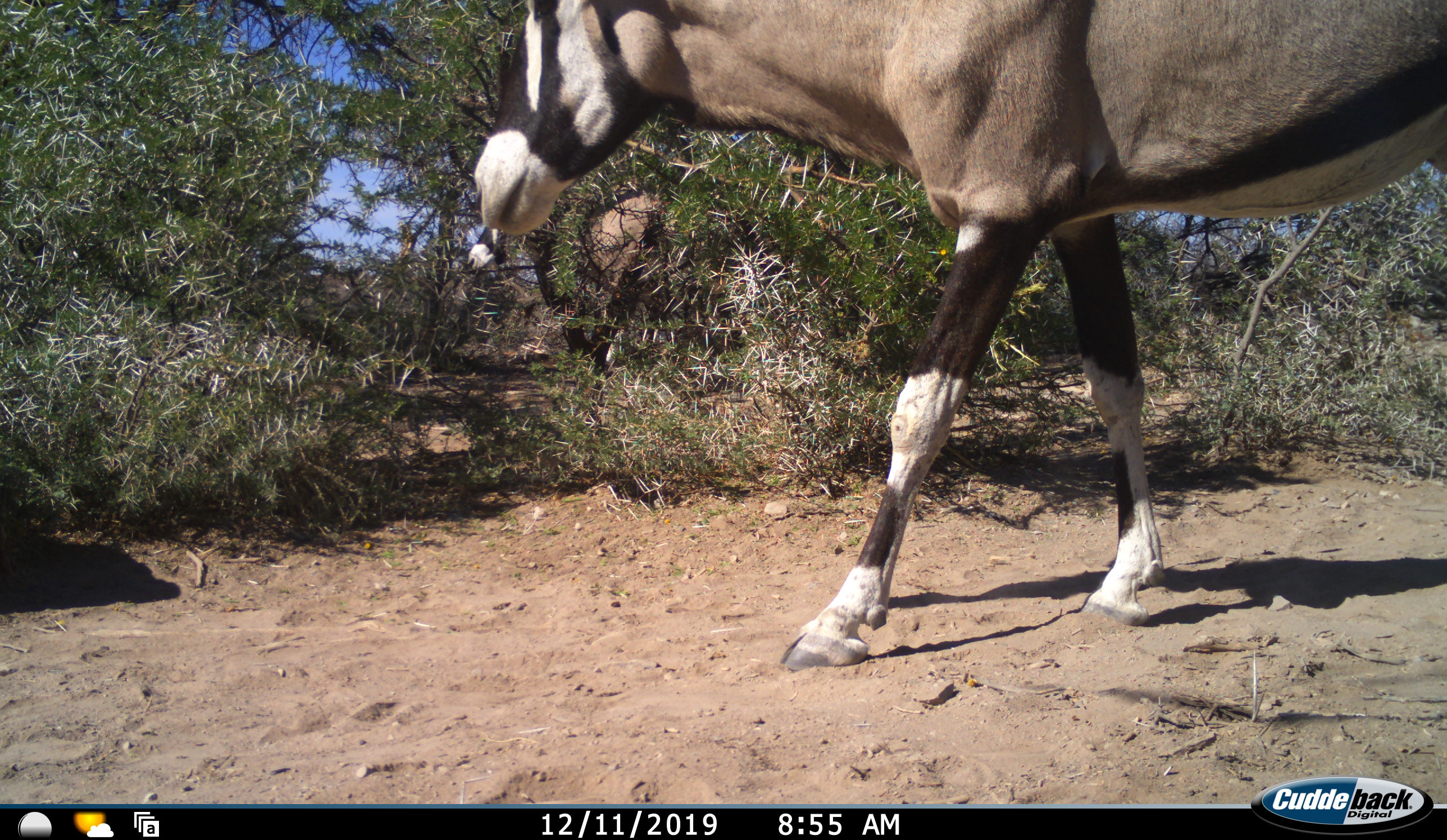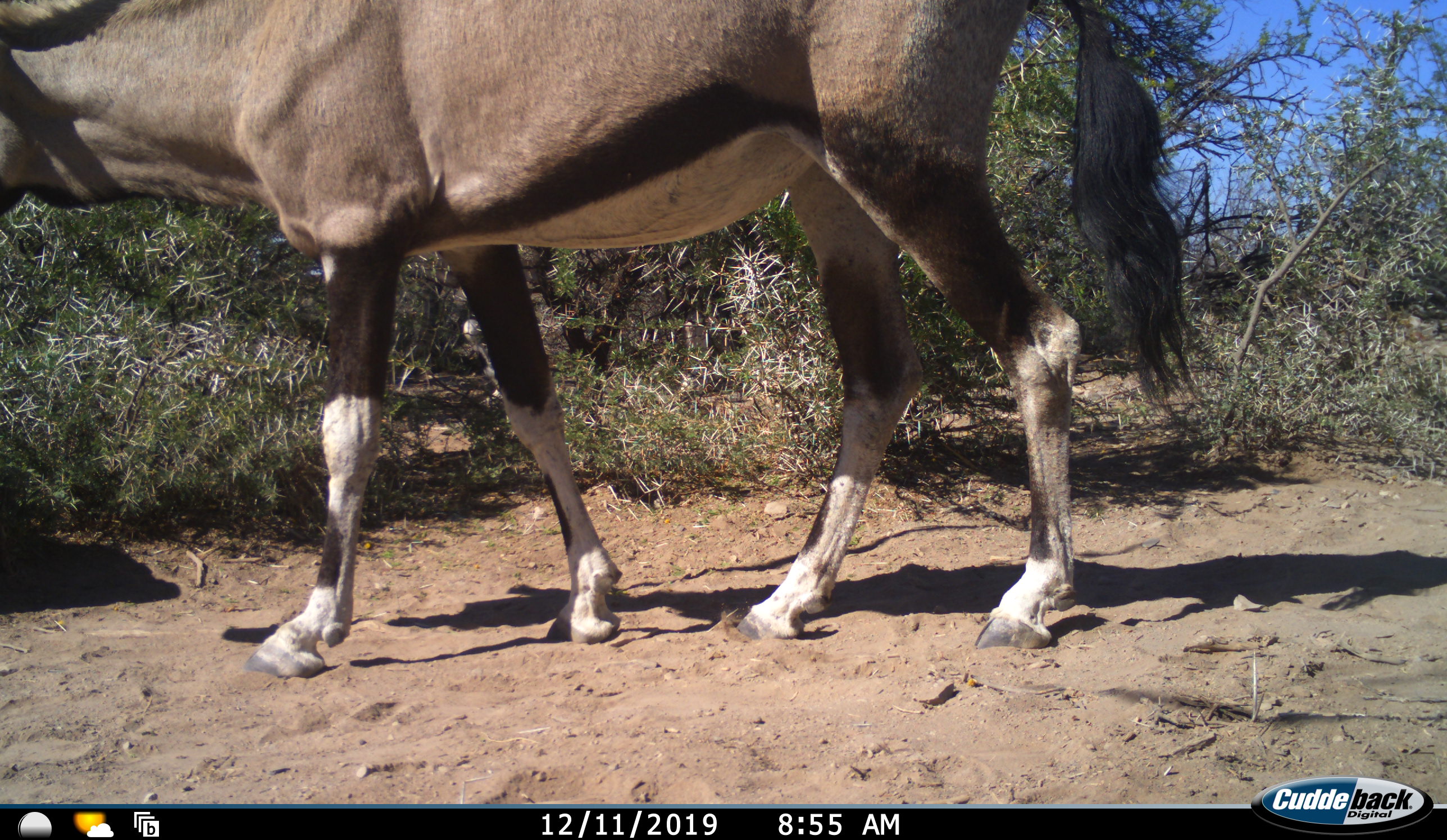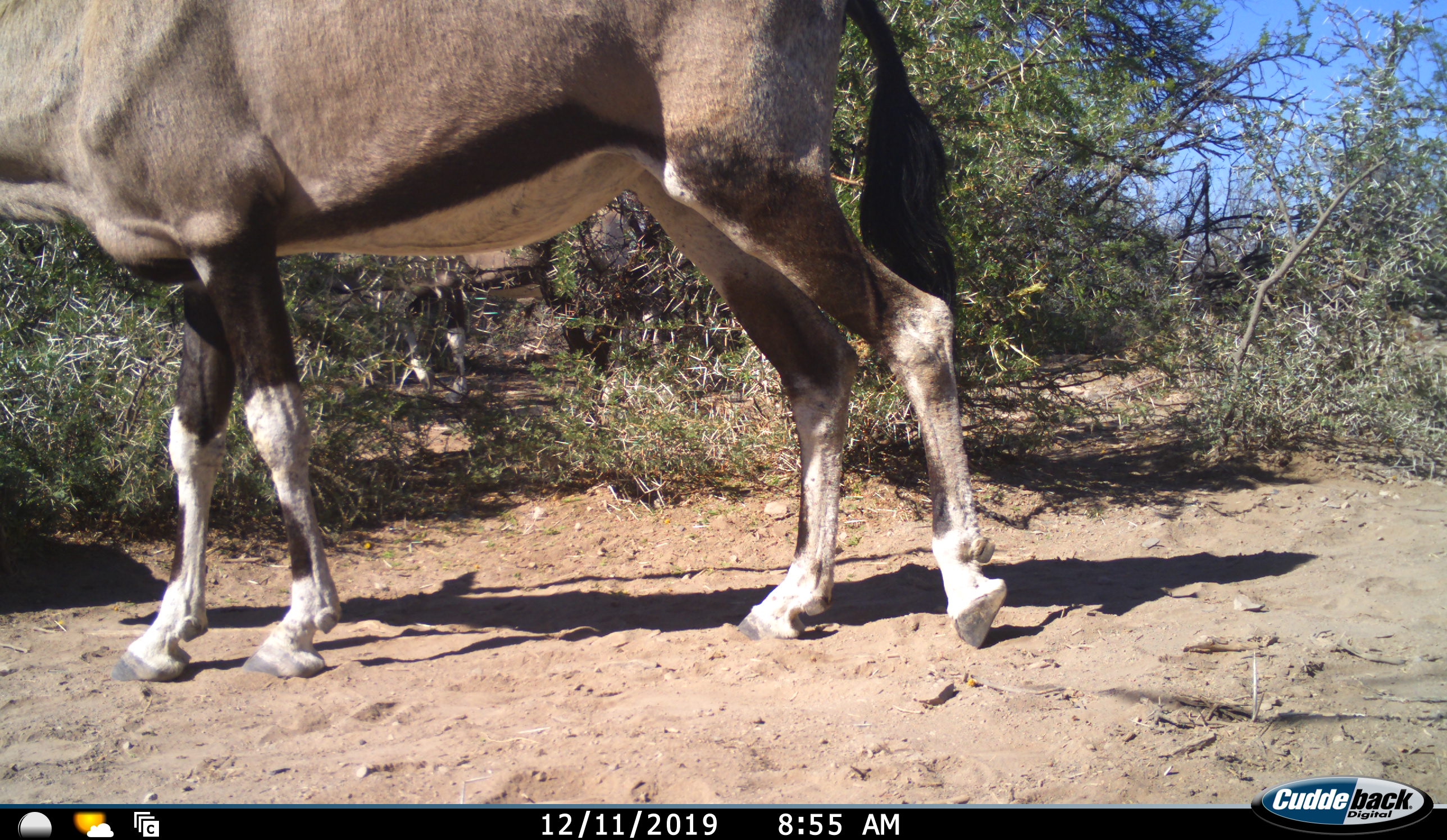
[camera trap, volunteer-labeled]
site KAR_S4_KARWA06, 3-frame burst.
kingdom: Animalia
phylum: Chordata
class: Mammalia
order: Artiodactyla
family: Bovidae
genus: Oryx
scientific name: Oryx gazella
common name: gemsbok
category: oryx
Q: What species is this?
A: Oryx (gemsbok) (Oryx gazella).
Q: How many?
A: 2.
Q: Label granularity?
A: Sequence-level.